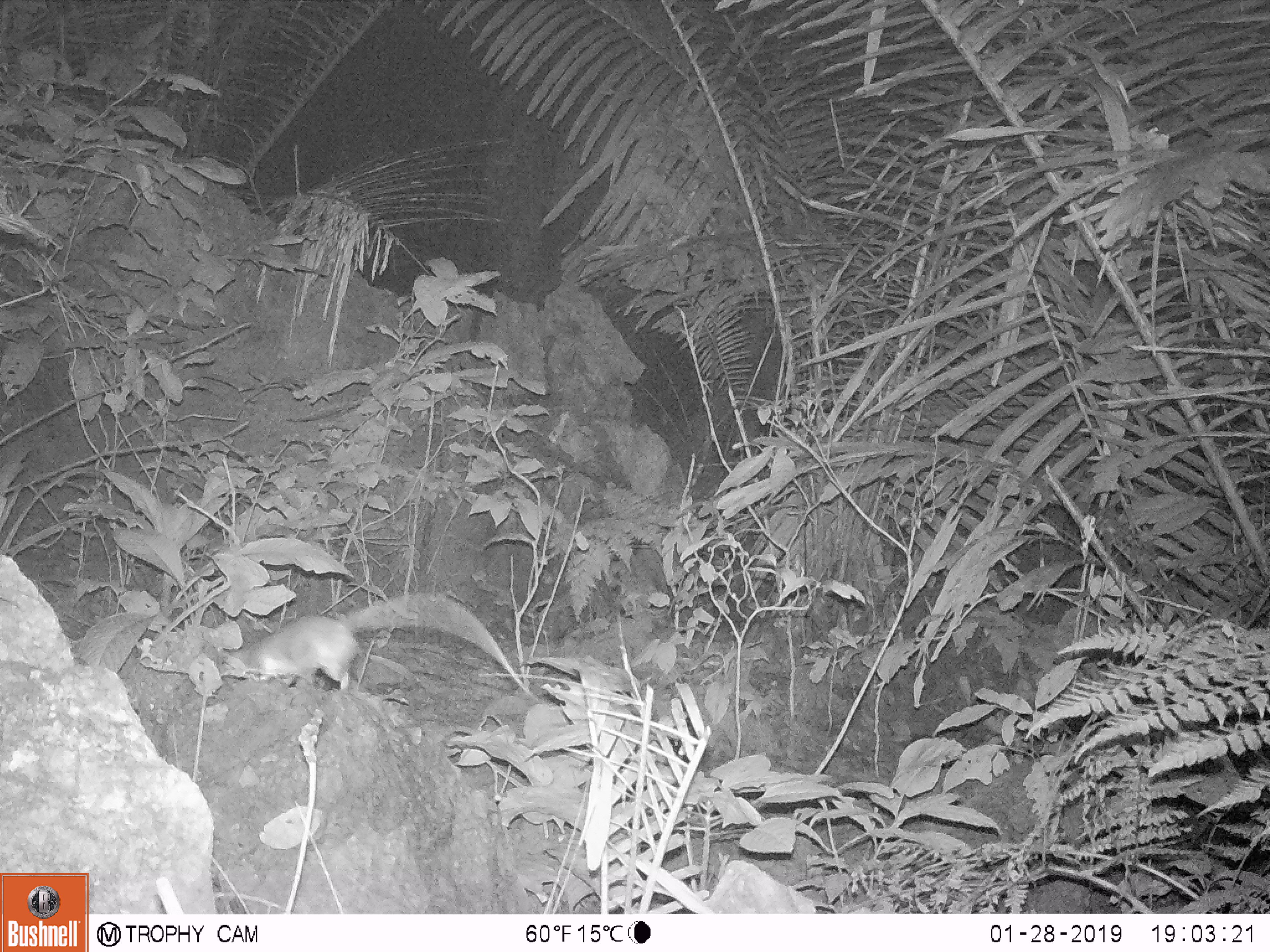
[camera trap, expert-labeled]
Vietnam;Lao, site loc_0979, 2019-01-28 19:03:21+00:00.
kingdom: Animalia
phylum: Chordata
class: Mammalia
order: Rodentia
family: Muridae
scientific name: Muridae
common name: old-world mice and rats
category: unidentified murid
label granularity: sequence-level